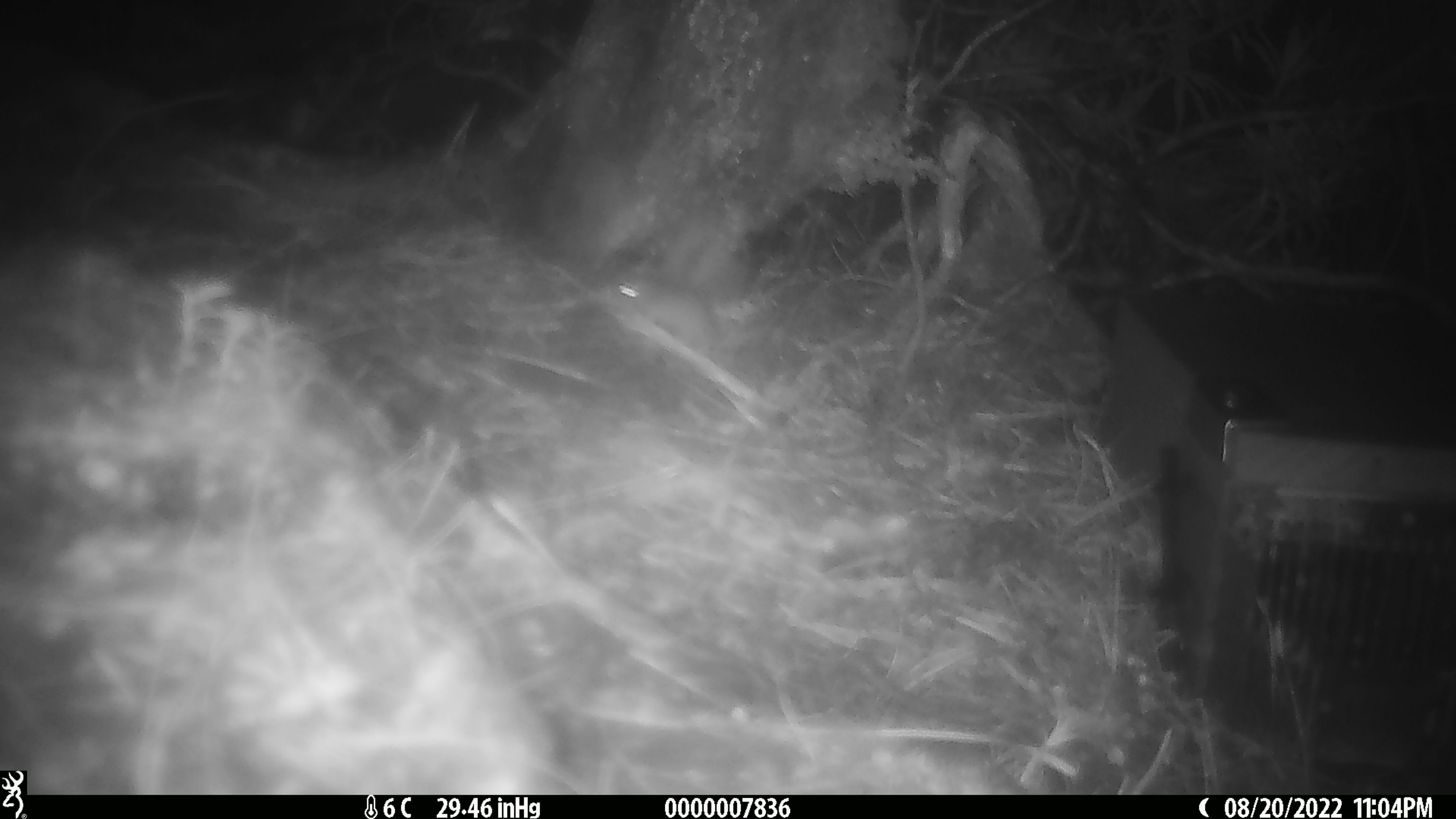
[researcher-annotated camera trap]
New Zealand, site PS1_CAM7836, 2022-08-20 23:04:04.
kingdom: Animalia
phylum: Chordata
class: Mammalia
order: Rodentia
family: Muridae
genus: Mus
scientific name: Mus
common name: mouse